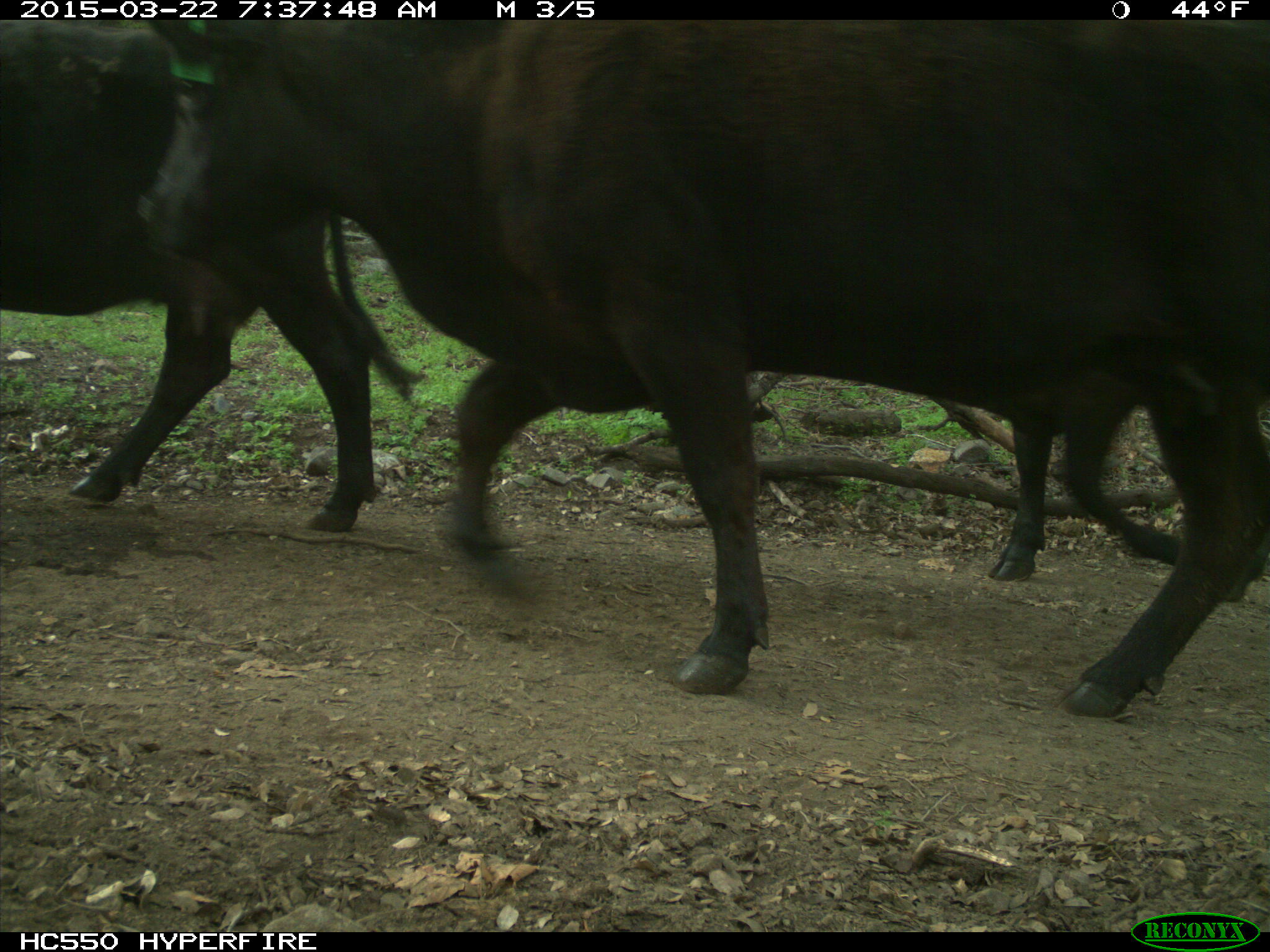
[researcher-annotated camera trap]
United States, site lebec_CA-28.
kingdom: Animalia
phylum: Chordata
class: Mammalia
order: Artiodactyla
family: Bovidae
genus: Bos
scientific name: Bos taurus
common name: domestic cow